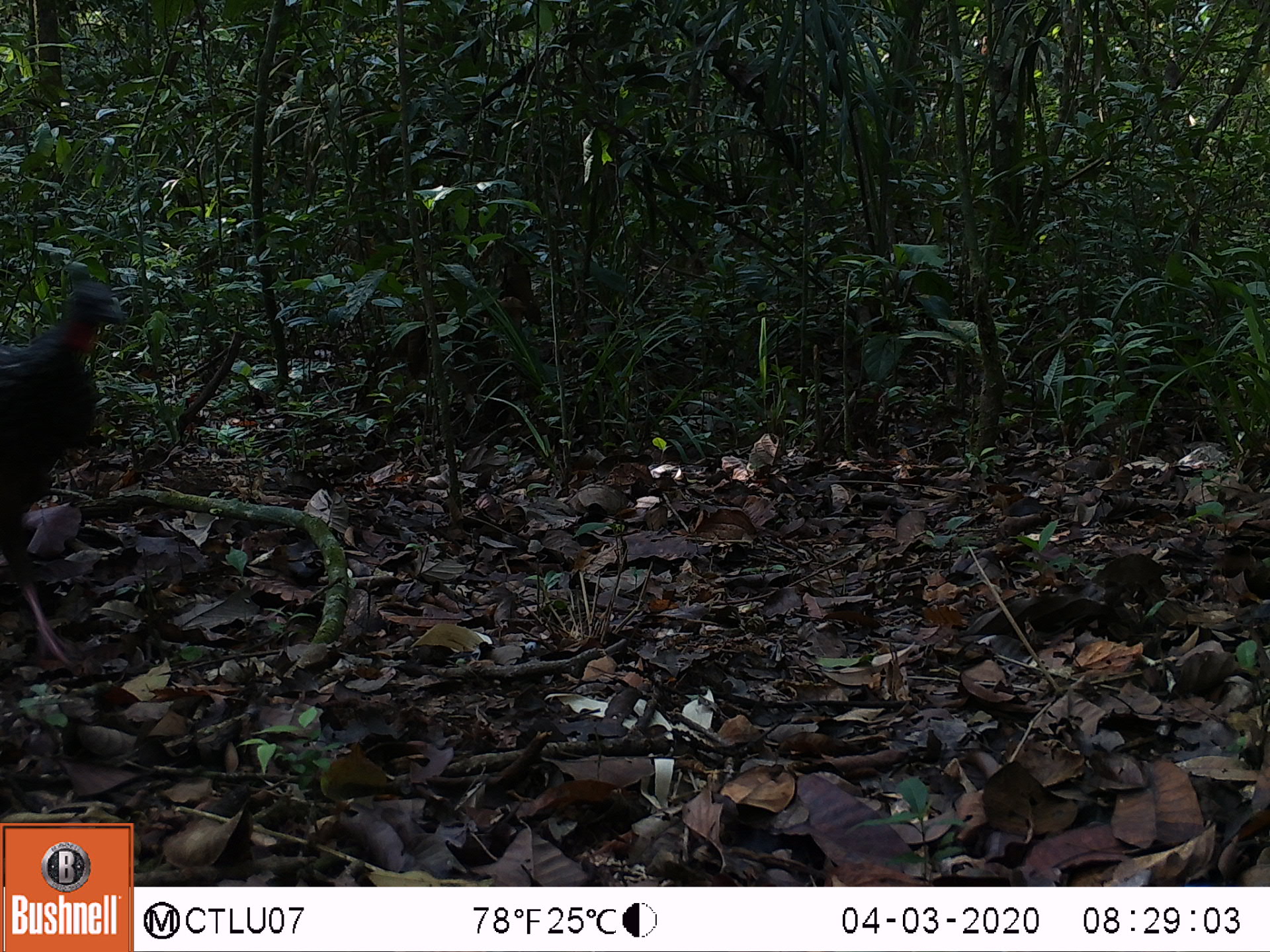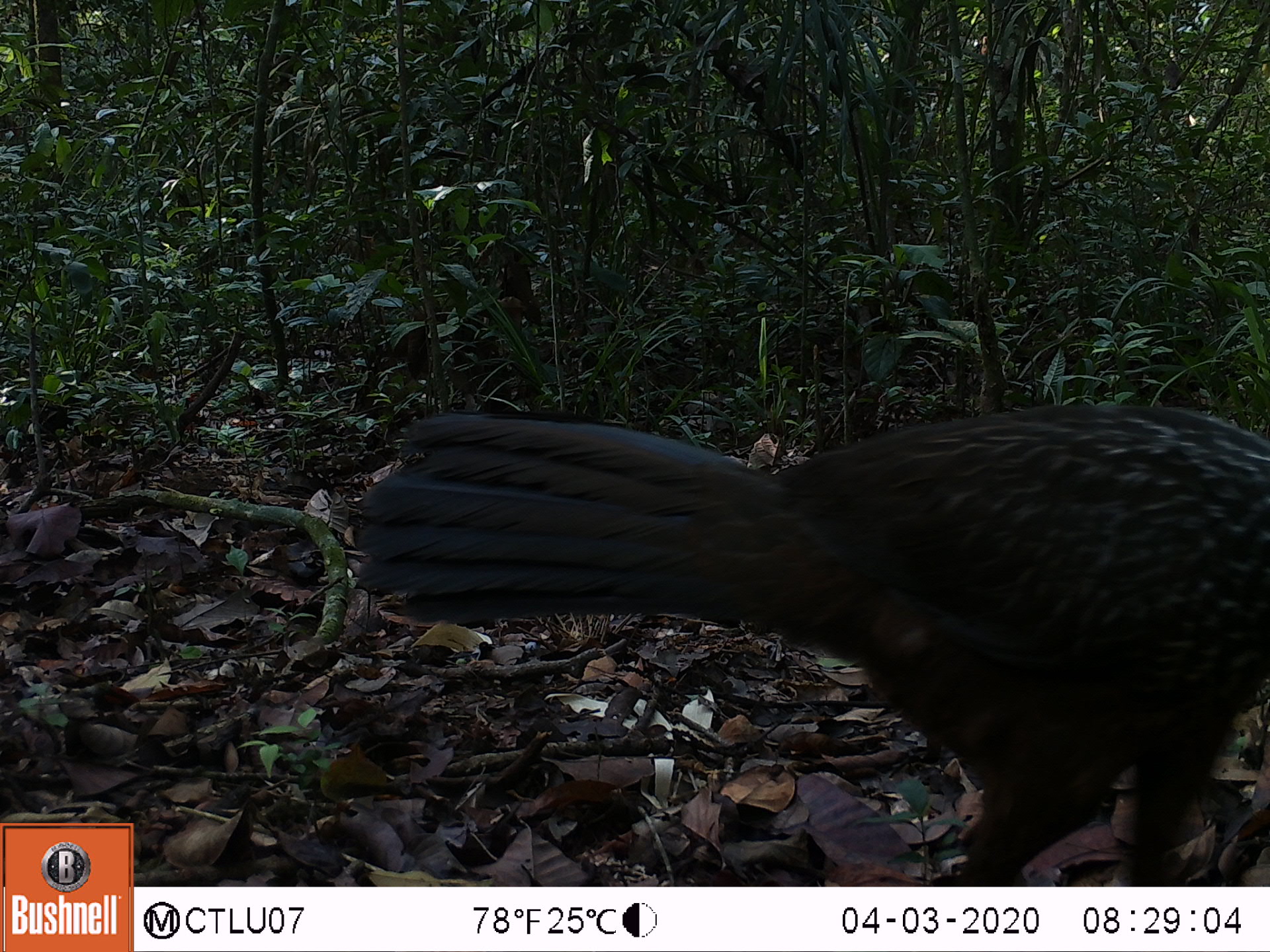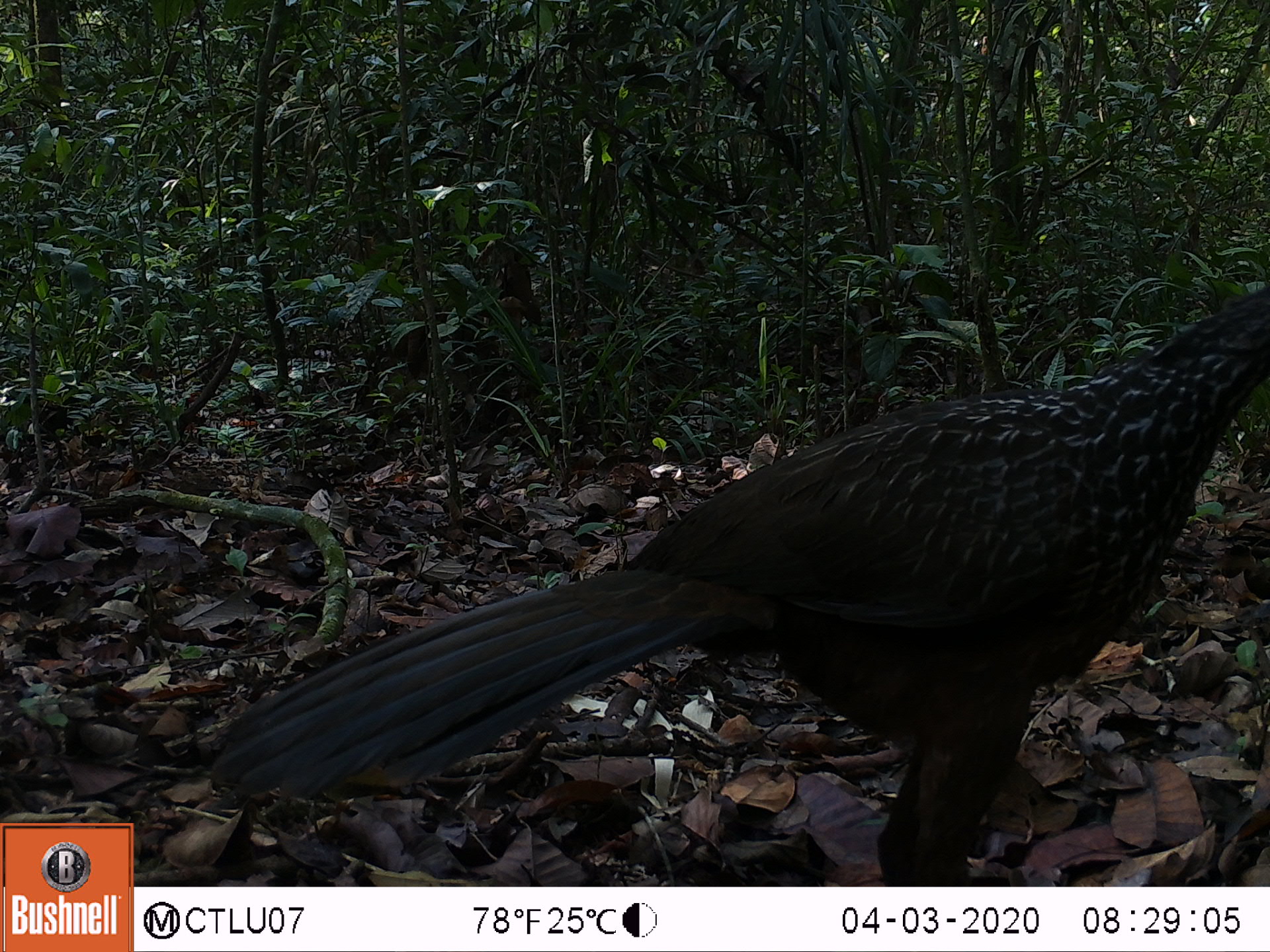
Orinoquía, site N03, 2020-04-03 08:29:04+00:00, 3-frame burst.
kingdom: Animalia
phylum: Chordata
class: Aves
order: Galliformes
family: Cracidae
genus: Penelope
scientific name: Penelope jacquacu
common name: spix's guan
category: spixs guan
Spixs guan (spix's guan) (Penelope jacquacu).